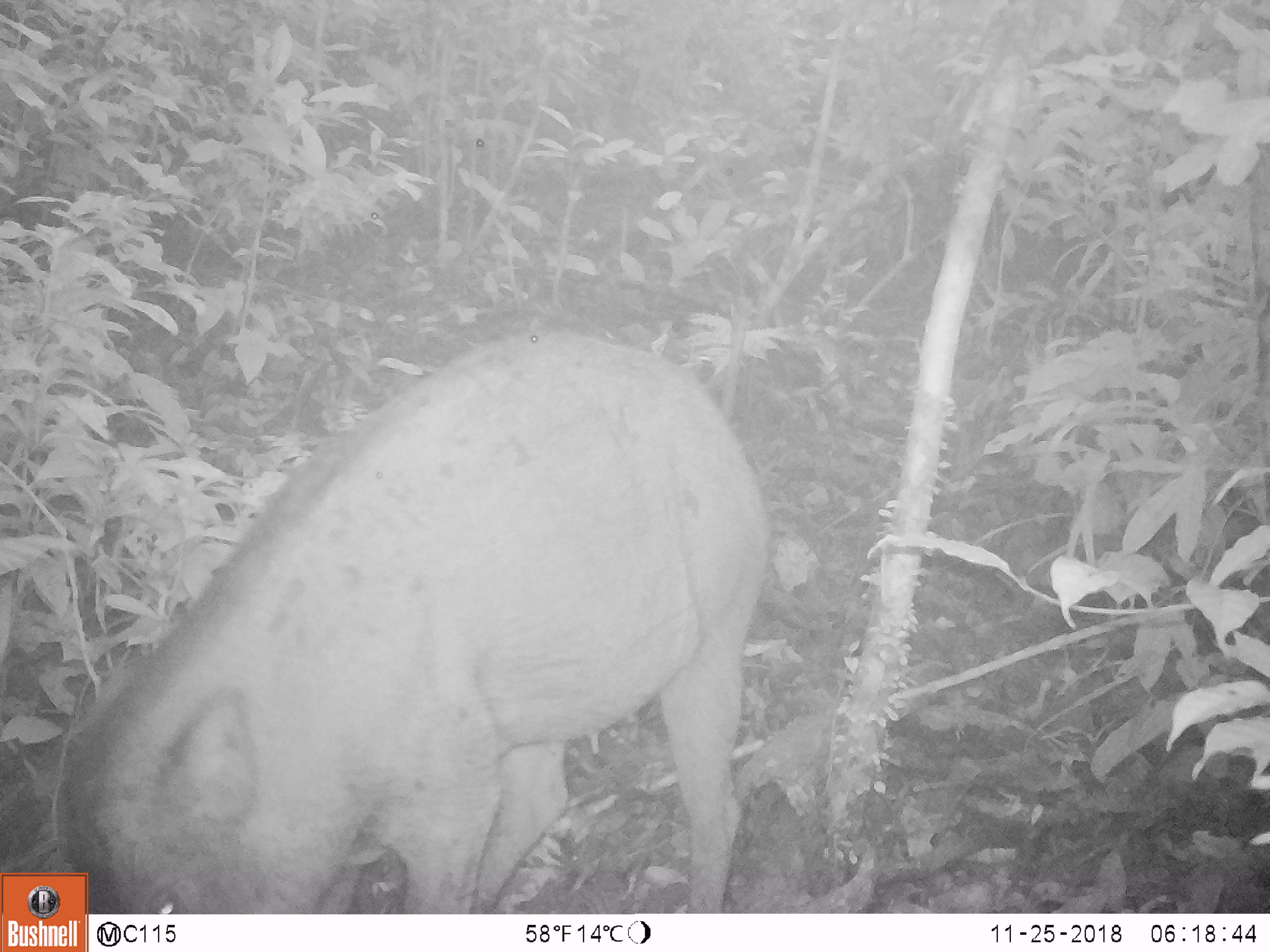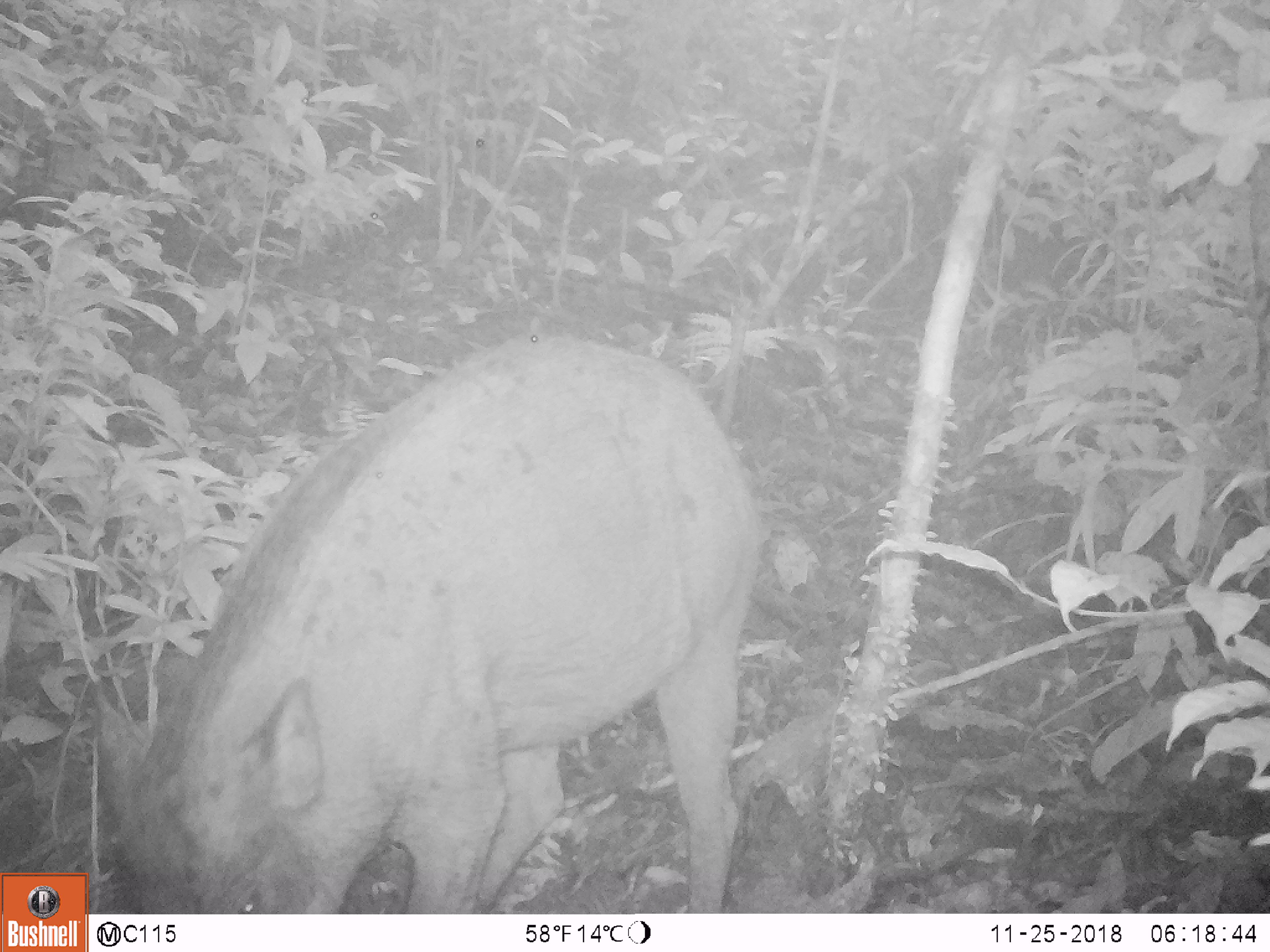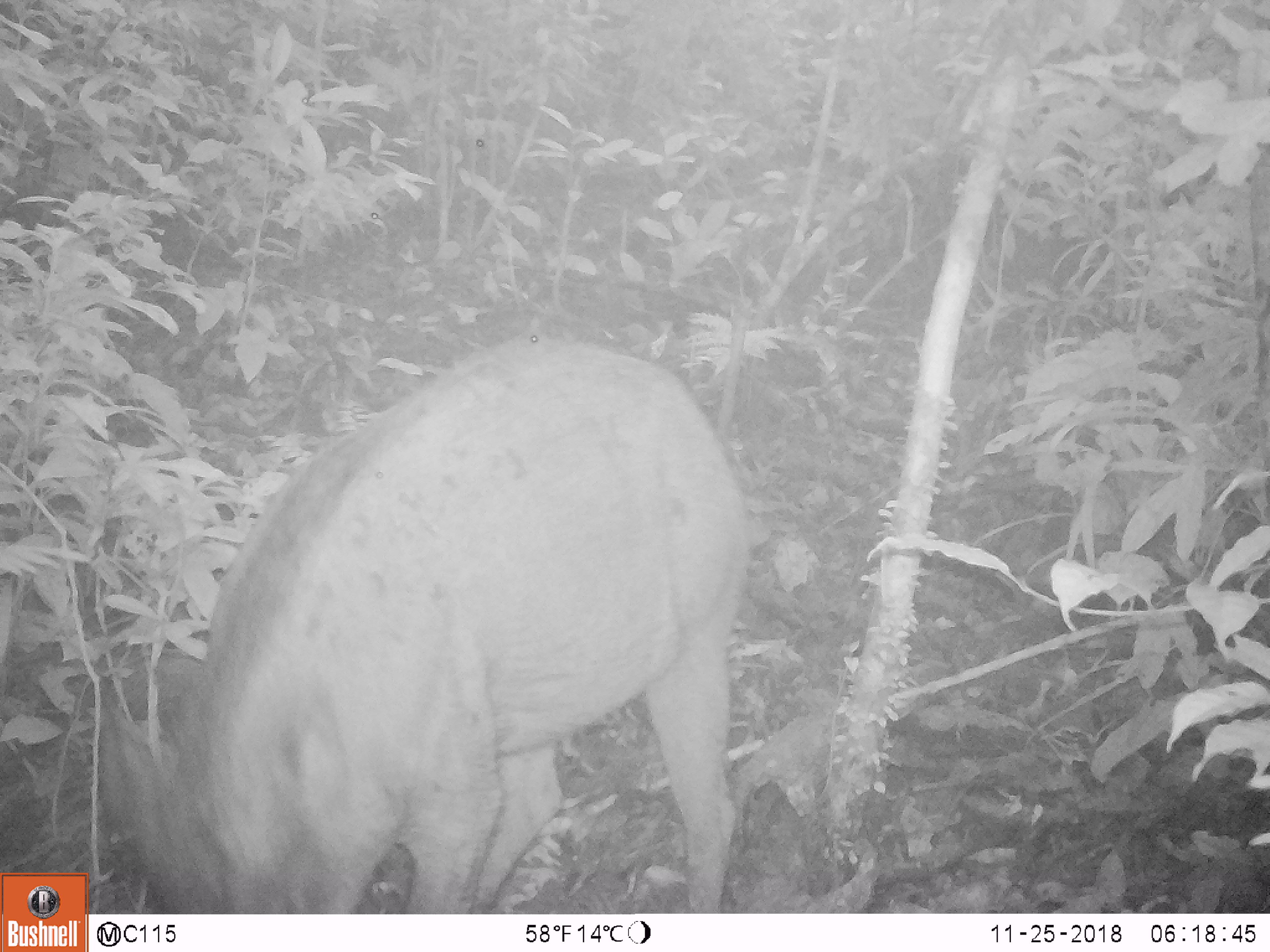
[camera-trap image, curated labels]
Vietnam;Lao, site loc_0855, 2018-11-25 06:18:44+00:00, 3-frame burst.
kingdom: Animalia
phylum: Chordata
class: Mammalia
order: Artiodactyla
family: Suidae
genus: Sus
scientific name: Sus scrofa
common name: eurasian wild pig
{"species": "eurasian wild pig (Sus scrofa)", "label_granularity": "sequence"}